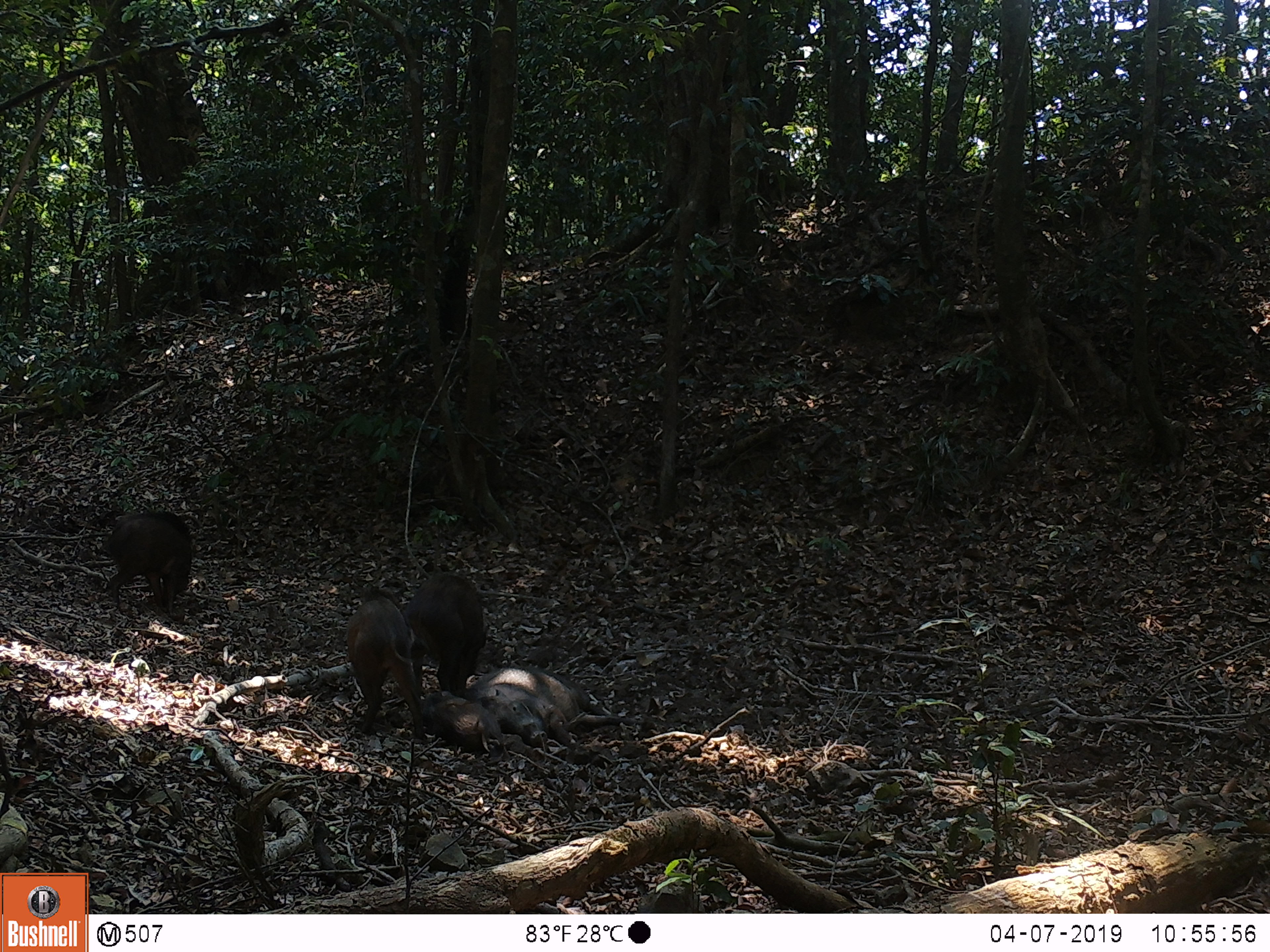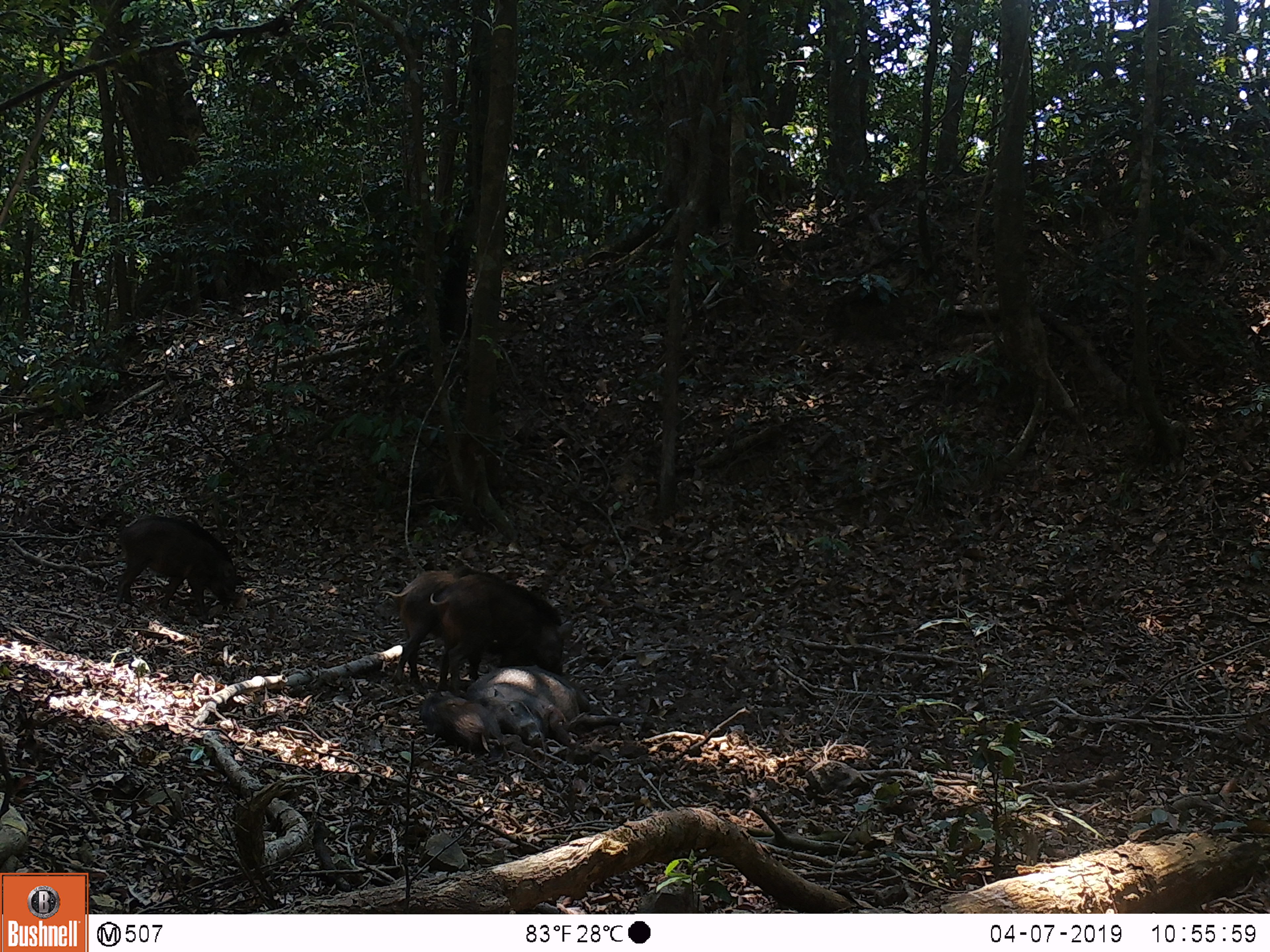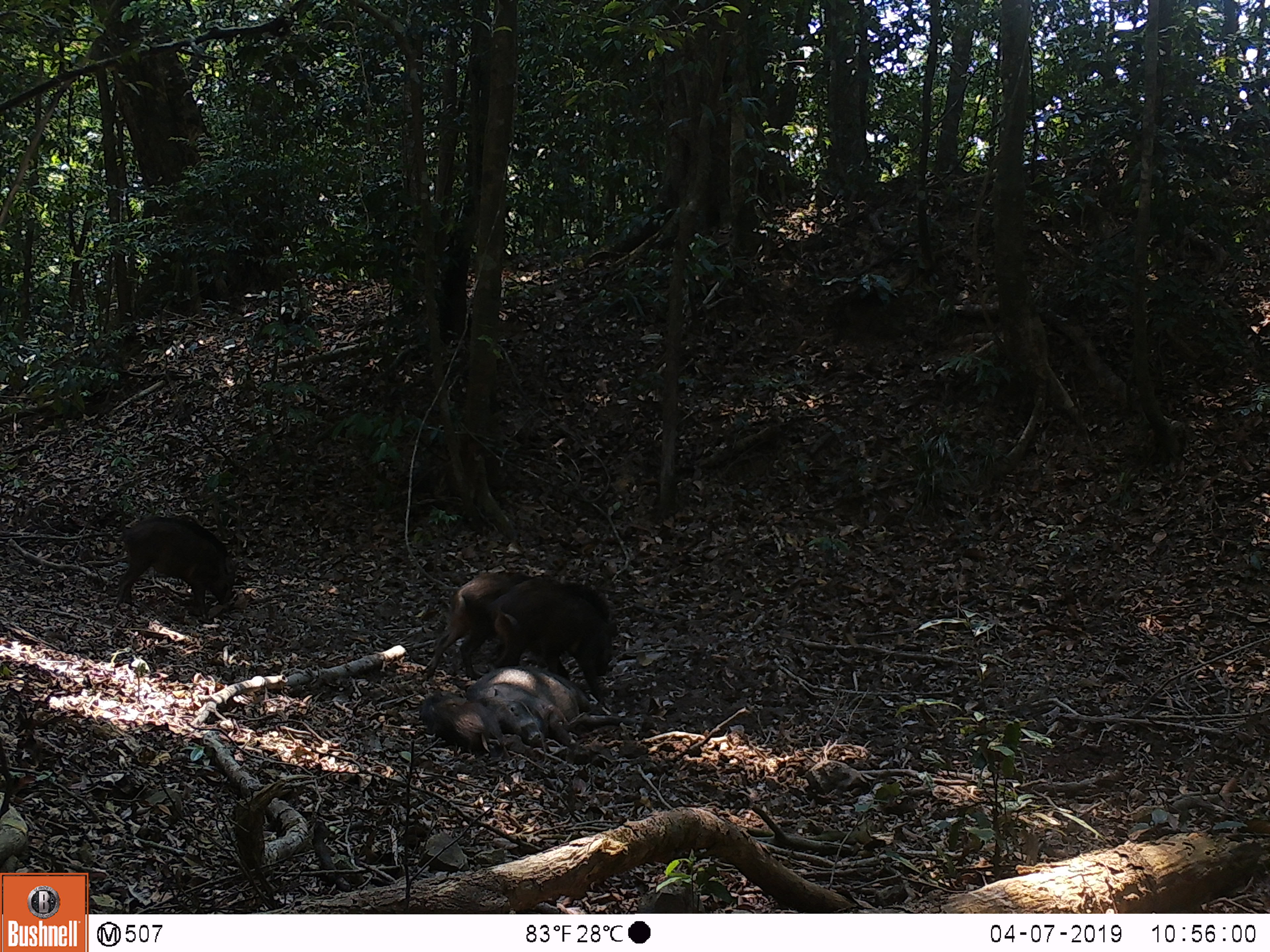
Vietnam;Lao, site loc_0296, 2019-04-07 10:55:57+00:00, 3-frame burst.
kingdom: Animalia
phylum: Chordata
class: Mammalia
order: Artiodactyla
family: Suidae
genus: Sus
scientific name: Sus scrofa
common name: eurasian wild pig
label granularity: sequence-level